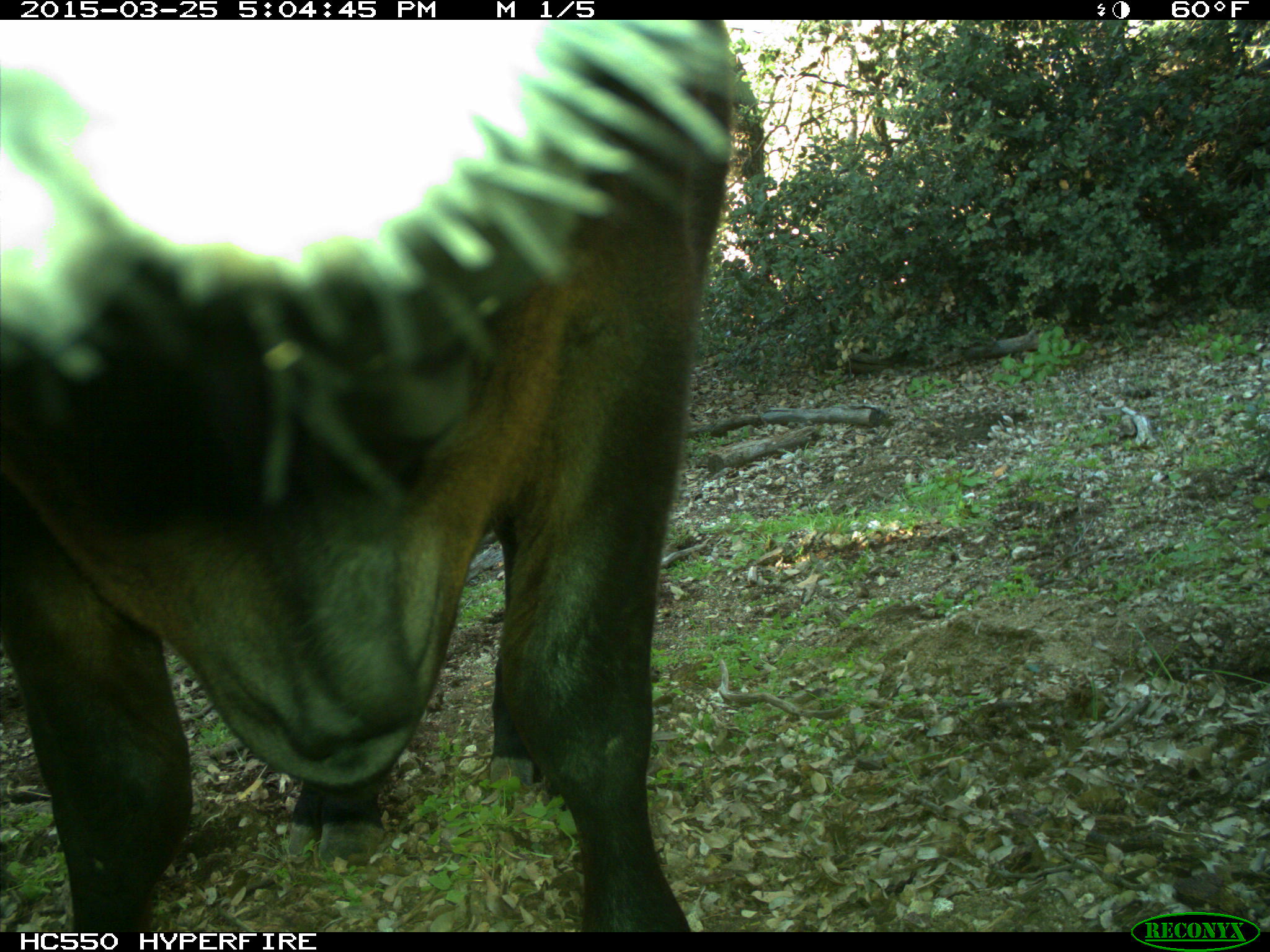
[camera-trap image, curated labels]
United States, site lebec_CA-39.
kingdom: Animalia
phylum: Chordata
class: Mammalia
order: Artiodactyla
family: Bovidae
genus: Bos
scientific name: Bos taurus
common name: domestic cow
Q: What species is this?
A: Bos taurus (domestic cow).